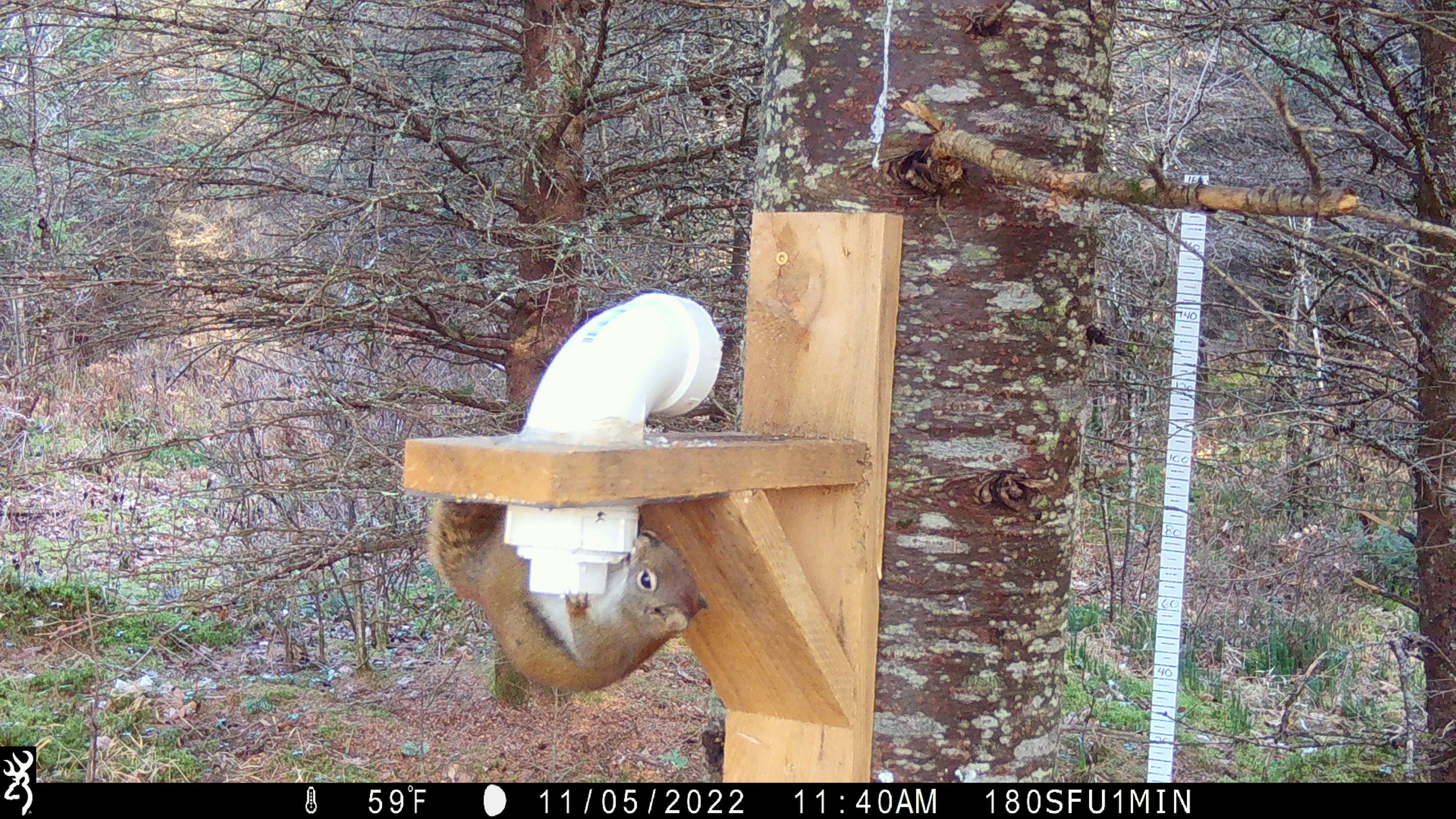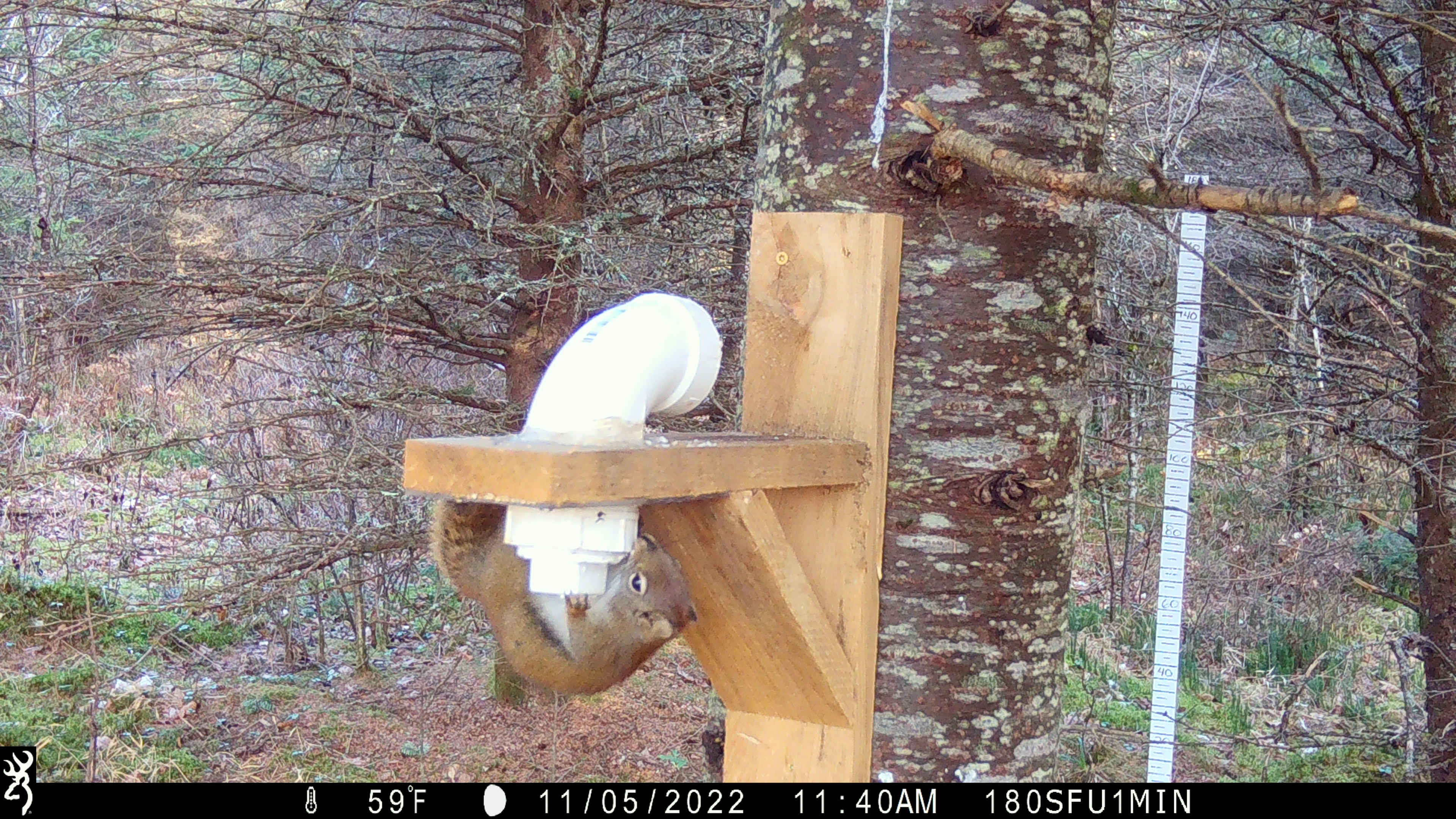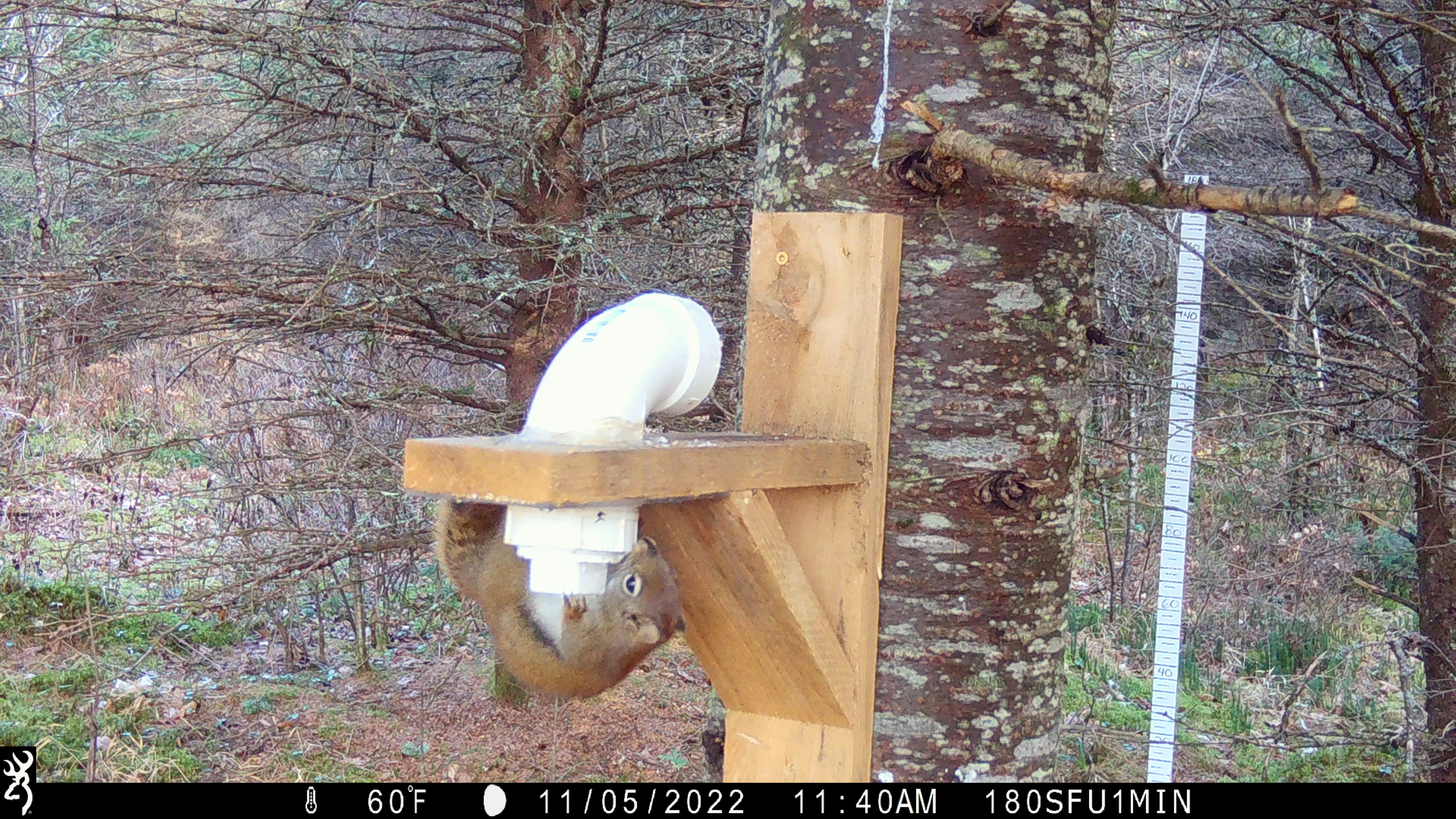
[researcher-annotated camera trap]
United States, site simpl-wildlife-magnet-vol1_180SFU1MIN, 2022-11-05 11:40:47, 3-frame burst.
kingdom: Animalia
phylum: Chordata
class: Mammalia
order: Rodentia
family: Sciuridae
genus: Tamiasciurus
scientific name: Tamiasciurus hudsonicus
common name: red squirrel